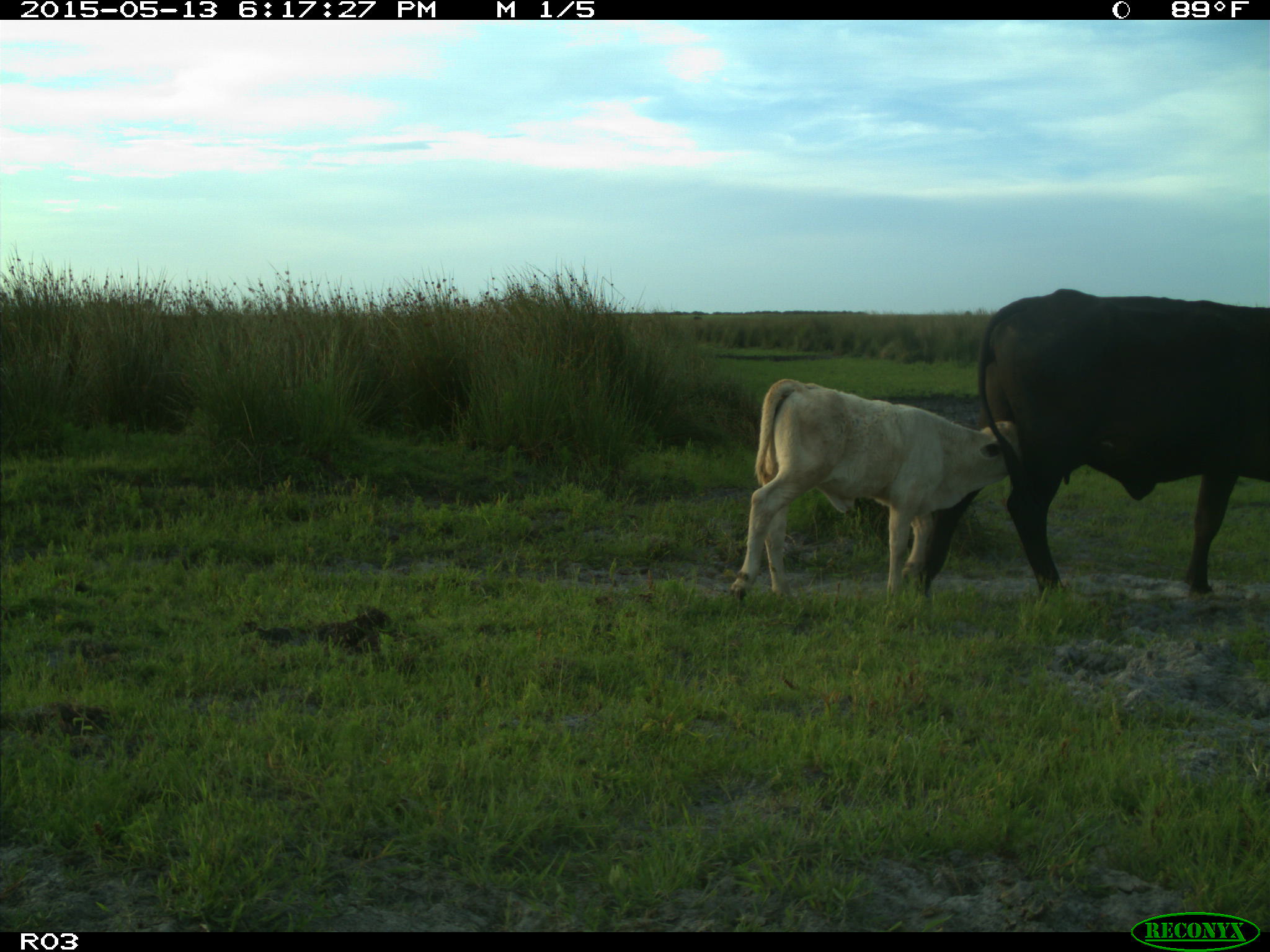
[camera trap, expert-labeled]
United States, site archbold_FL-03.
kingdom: Animalia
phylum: Chordata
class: Mammalia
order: Artiodactyla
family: Bovidae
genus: Bos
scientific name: Bos taurus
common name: domestic cow